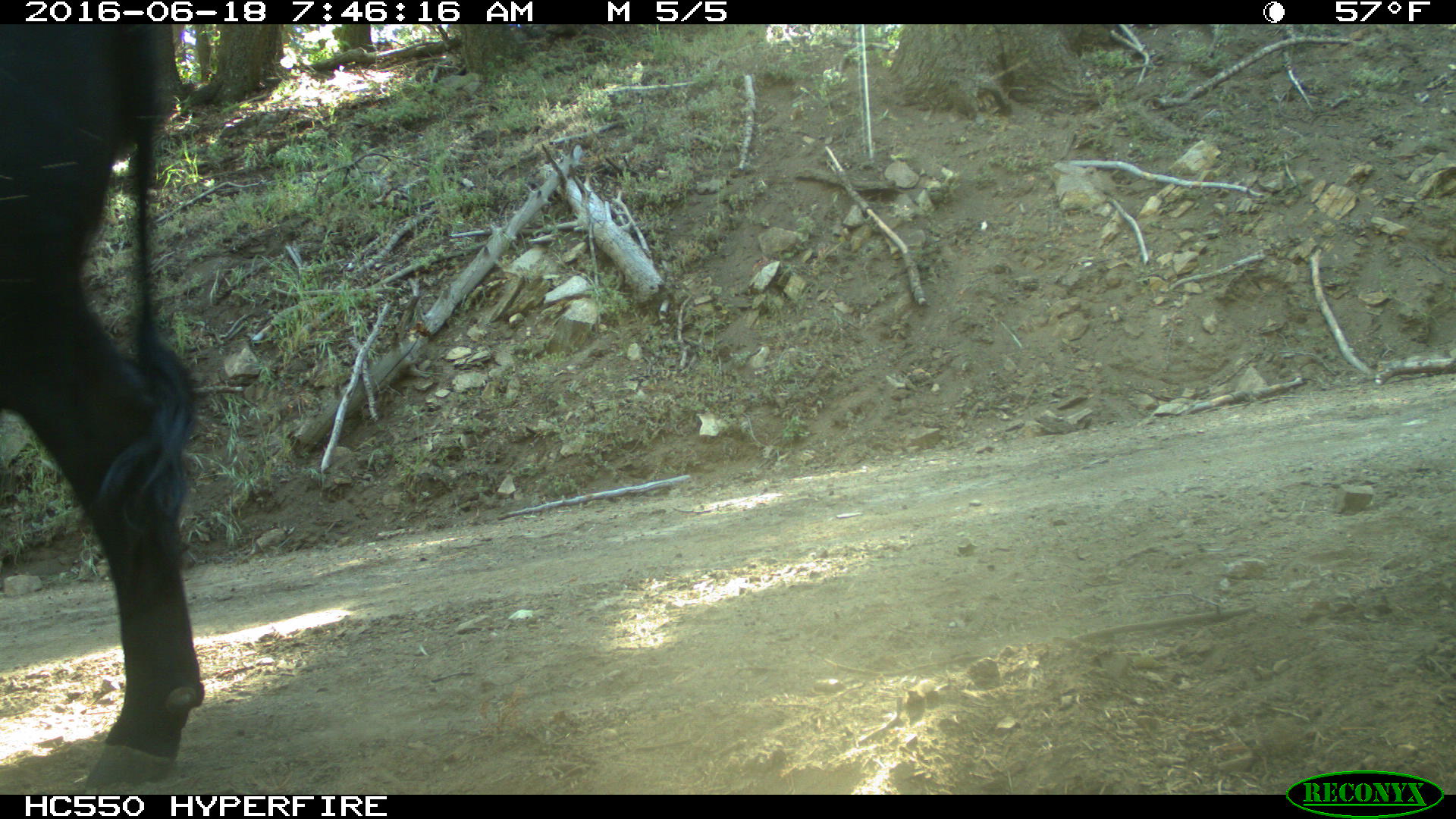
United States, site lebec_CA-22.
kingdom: Animalia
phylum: Chordata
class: Mammalia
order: Artiodactyla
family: Bovidae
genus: Bos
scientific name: Bos taurus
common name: domestic cow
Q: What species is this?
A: Bos taurus (domestic cow).